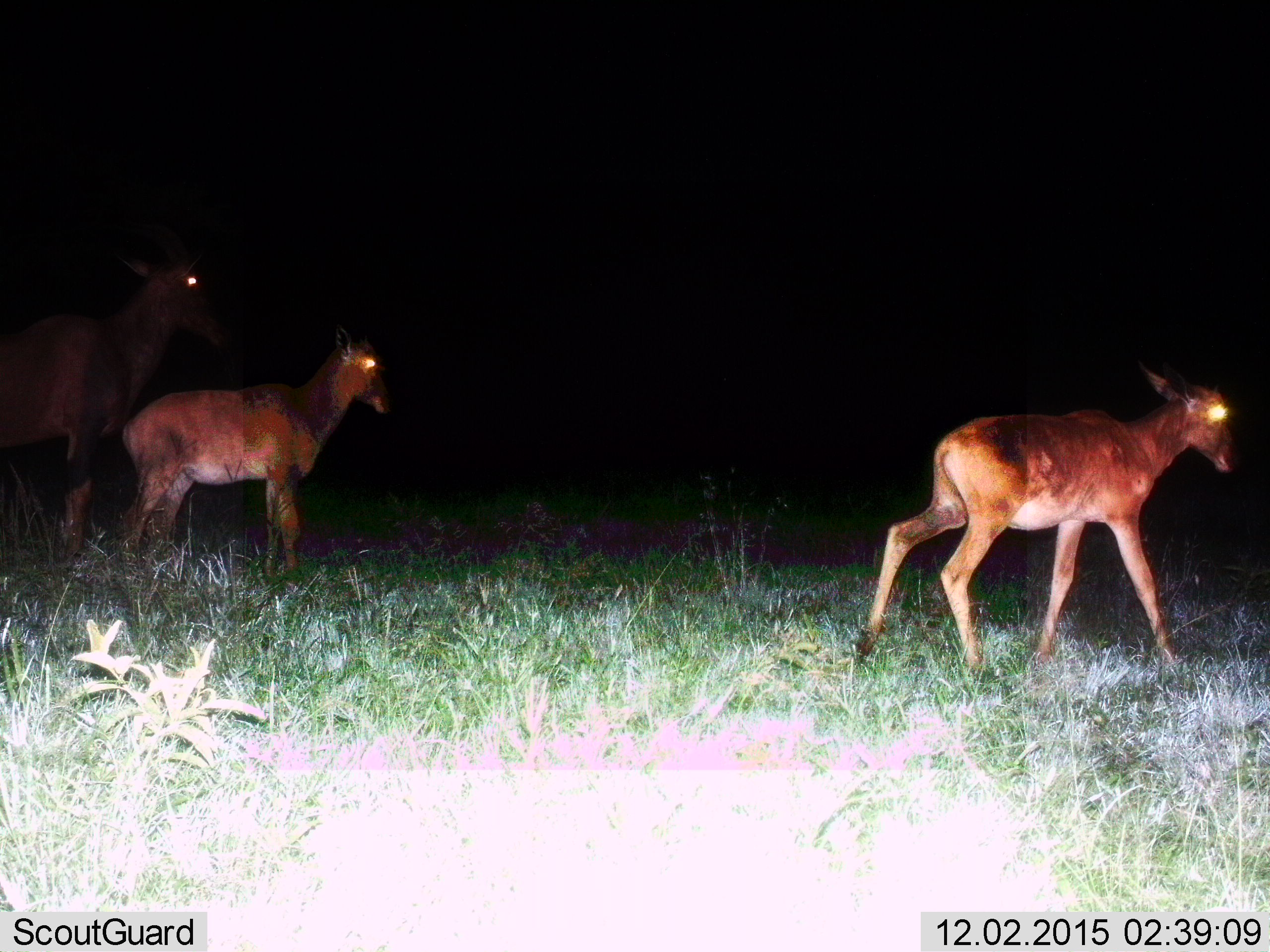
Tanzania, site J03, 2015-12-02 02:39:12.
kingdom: Animalia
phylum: Chordata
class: Mammalia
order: Artiodactyla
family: Bovidae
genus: Damaliscus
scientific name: Damaliscus lunatus jimela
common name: topi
Topi (Damaliscus lunatus jimela), count 3. Behavior (volunteer vote fractions): standing 60%, resting 0%, moving 80%, interacting 0%. Young present (vote fraction): 100%. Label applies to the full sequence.